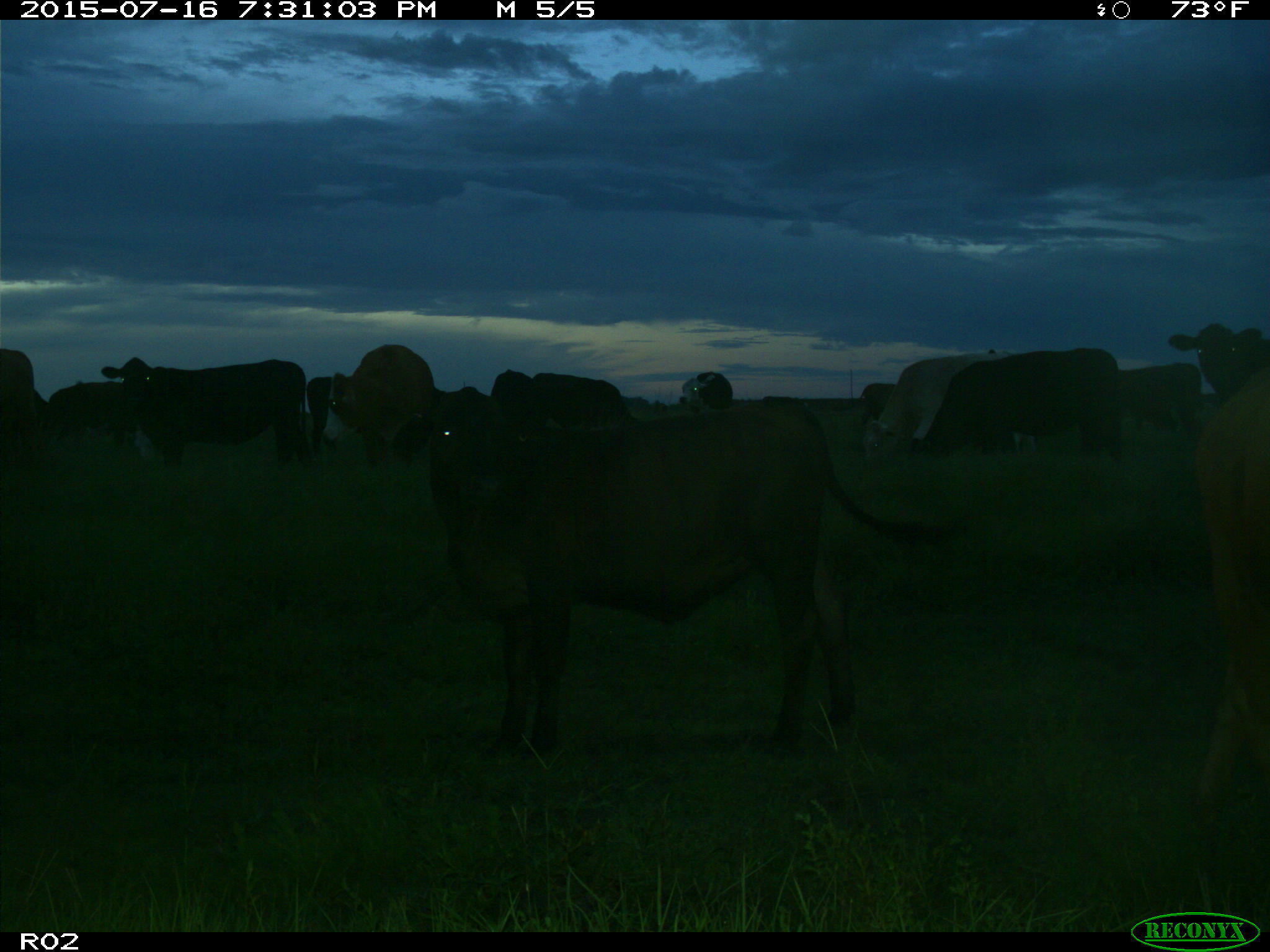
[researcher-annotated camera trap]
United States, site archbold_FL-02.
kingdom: Animalia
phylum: Chordata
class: Mammalia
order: Artiodactyla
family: Bovidae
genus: Bos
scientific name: Bos taurus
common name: domestic cow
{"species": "Bos taurus (domestic cow)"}